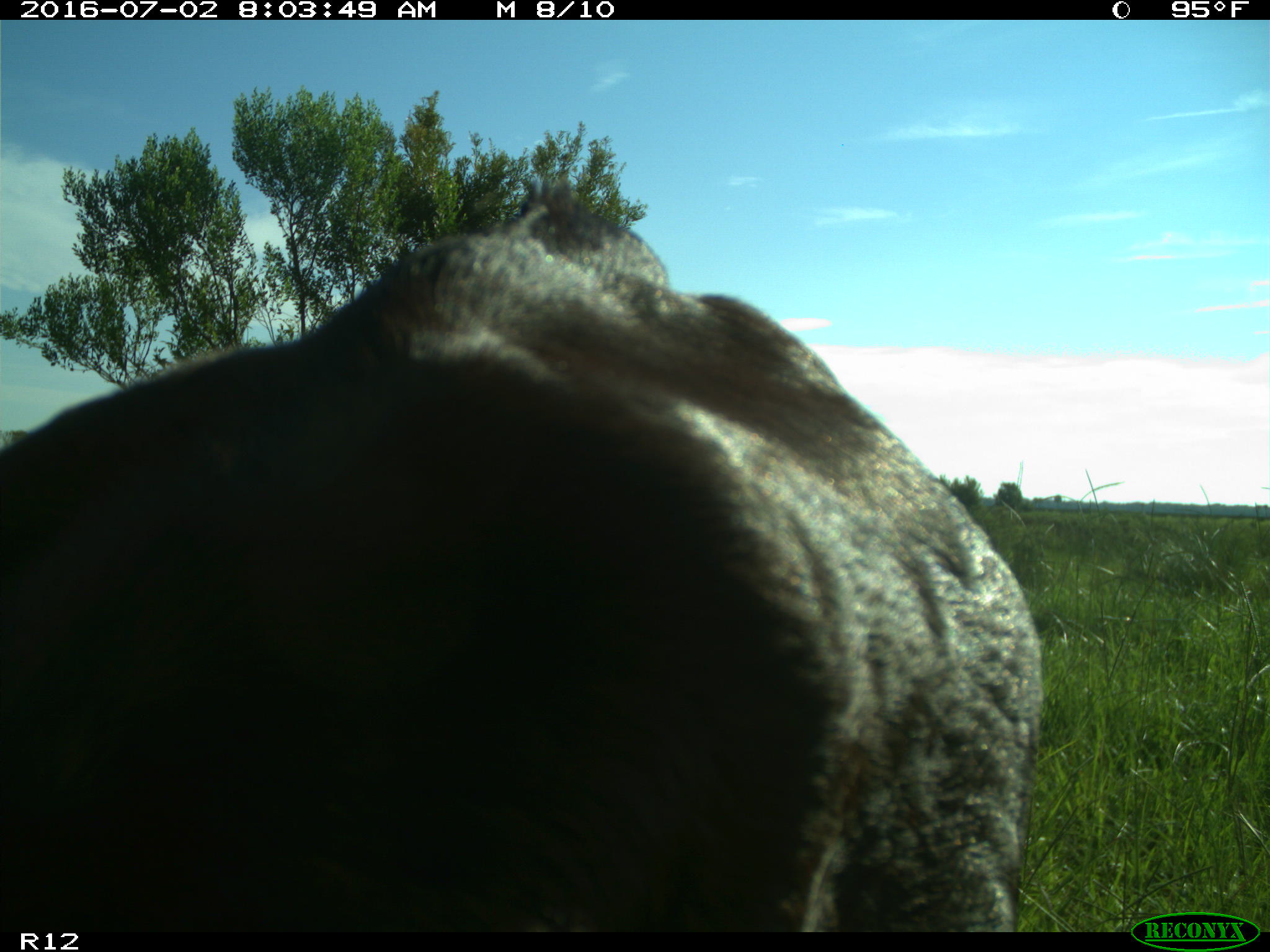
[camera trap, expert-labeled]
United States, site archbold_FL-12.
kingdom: Animalia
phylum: Chordata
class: Mammalia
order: Artiodactyla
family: Bovidae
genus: Bos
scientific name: Bos taurus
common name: domestic cow